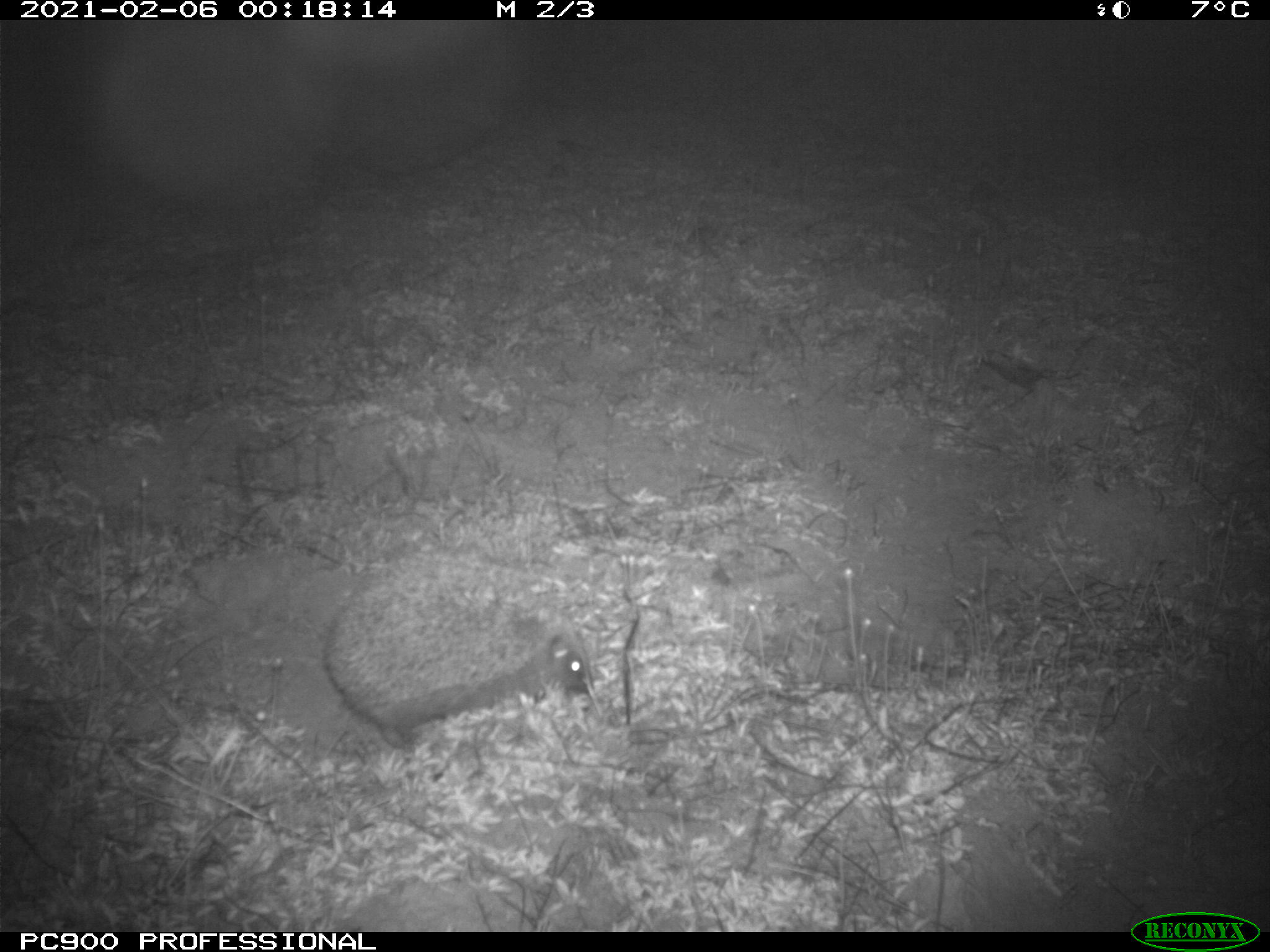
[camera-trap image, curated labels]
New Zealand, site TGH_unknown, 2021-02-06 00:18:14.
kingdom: Animalia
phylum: Chordata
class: Mammalia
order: Eulipotyphla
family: Erinaceidae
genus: Erinaceus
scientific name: Erinaceus europaeus europaeus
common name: european hedgehog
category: hedgehog